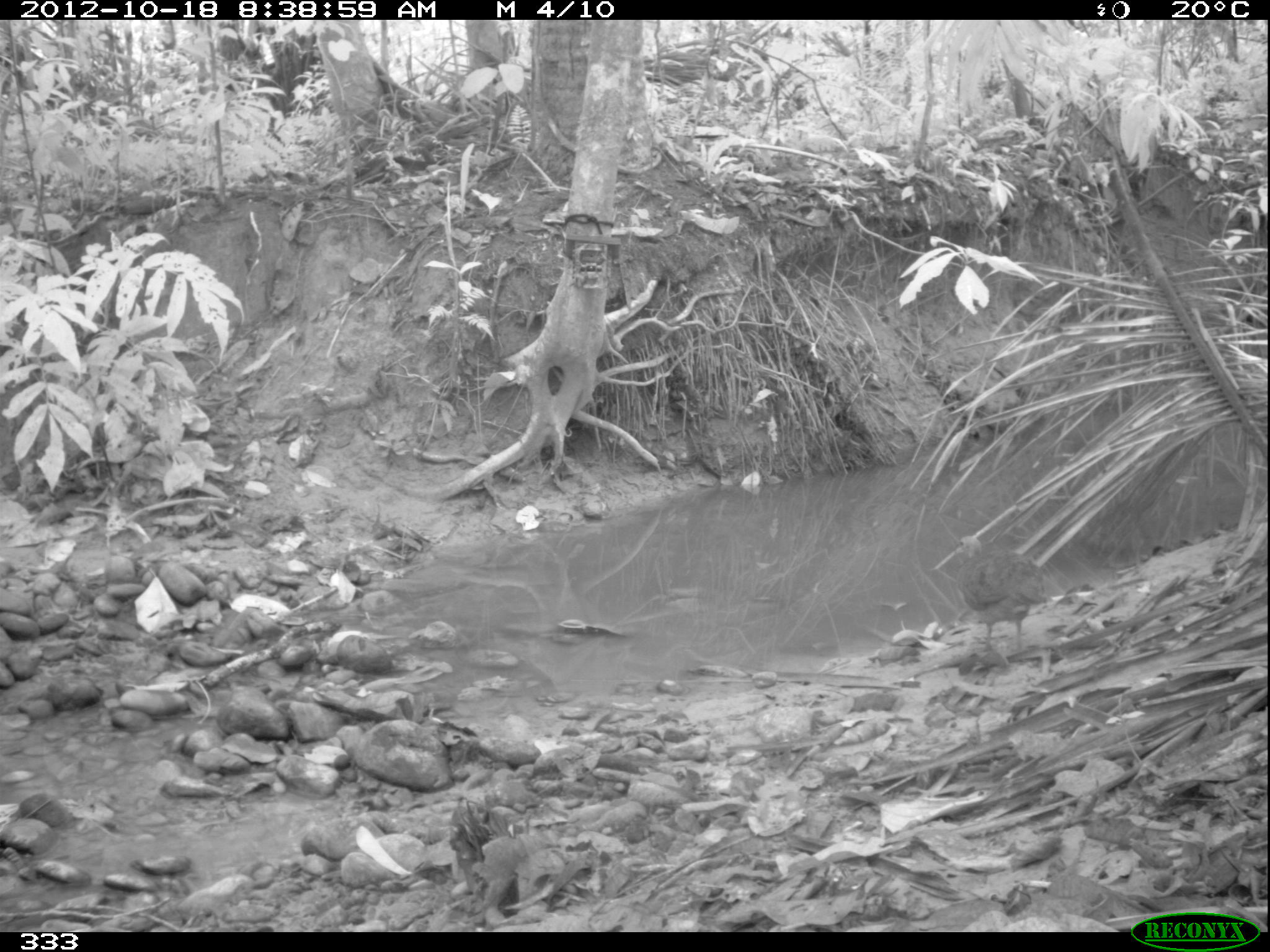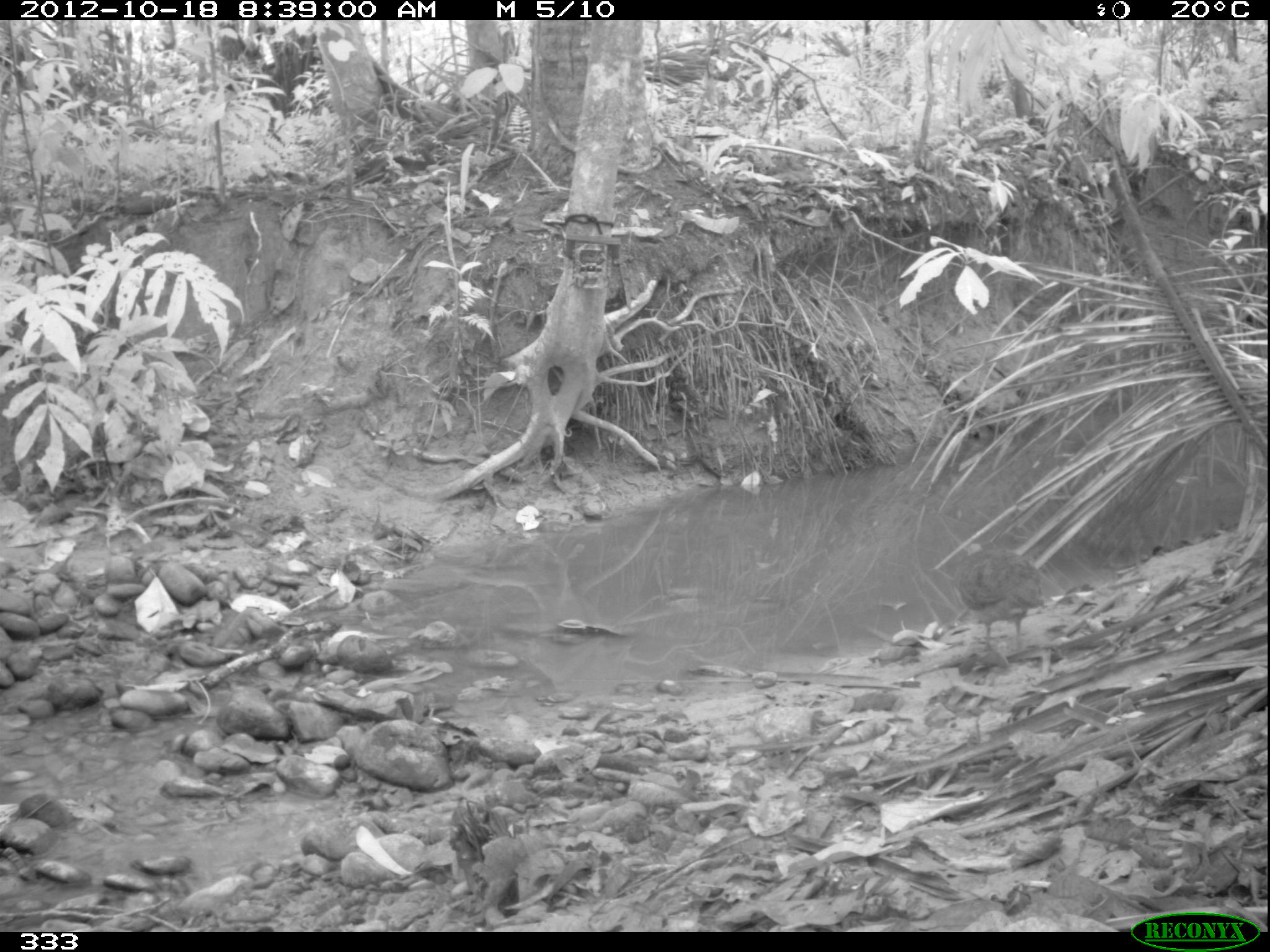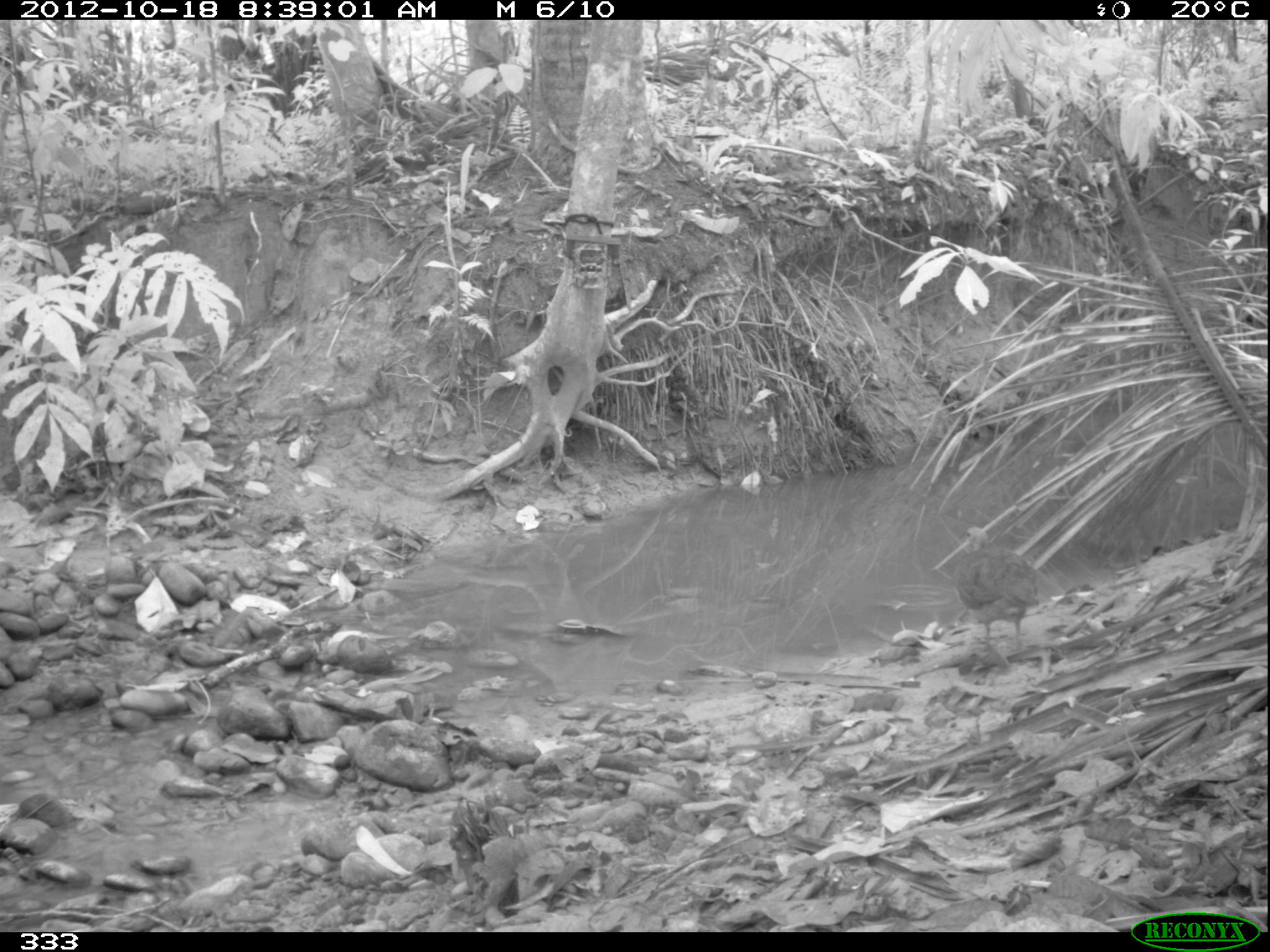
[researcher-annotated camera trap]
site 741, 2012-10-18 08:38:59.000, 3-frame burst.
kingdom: Animalia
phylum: Chordata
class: Aves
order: Galliformes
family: Phasianidae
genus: Alectoris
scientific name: Alectoris rufa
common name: red-legged partridge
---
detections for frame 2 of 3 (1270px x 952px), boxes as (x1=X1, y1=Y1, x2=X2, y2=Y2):
alectoris rufa: (x1=951, y1=543, x2=1047, y2=646)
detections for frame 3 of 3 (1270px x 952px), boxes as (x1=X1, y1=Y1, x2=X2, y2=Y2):
alectoris rufa: (x1=951, y1=526, x2=1056, y2=655)